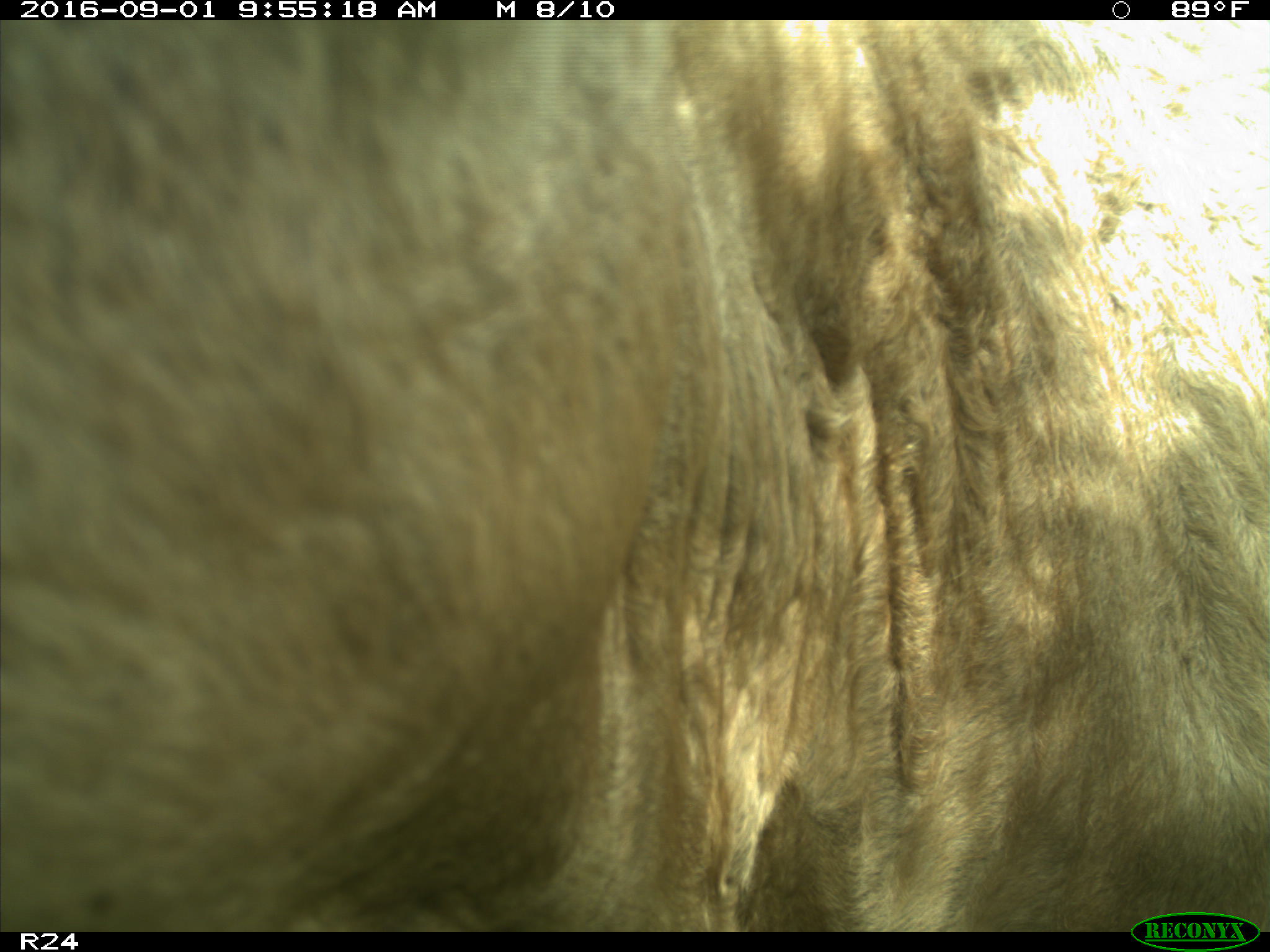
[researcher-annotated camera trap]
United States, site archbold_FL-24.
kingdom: Animalia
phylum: Chordata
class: Mammalia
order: Artiodactyla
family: Bovidae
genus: Bos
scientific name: Bos taurus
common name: domestic cow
Bos taurus (domestic cow).